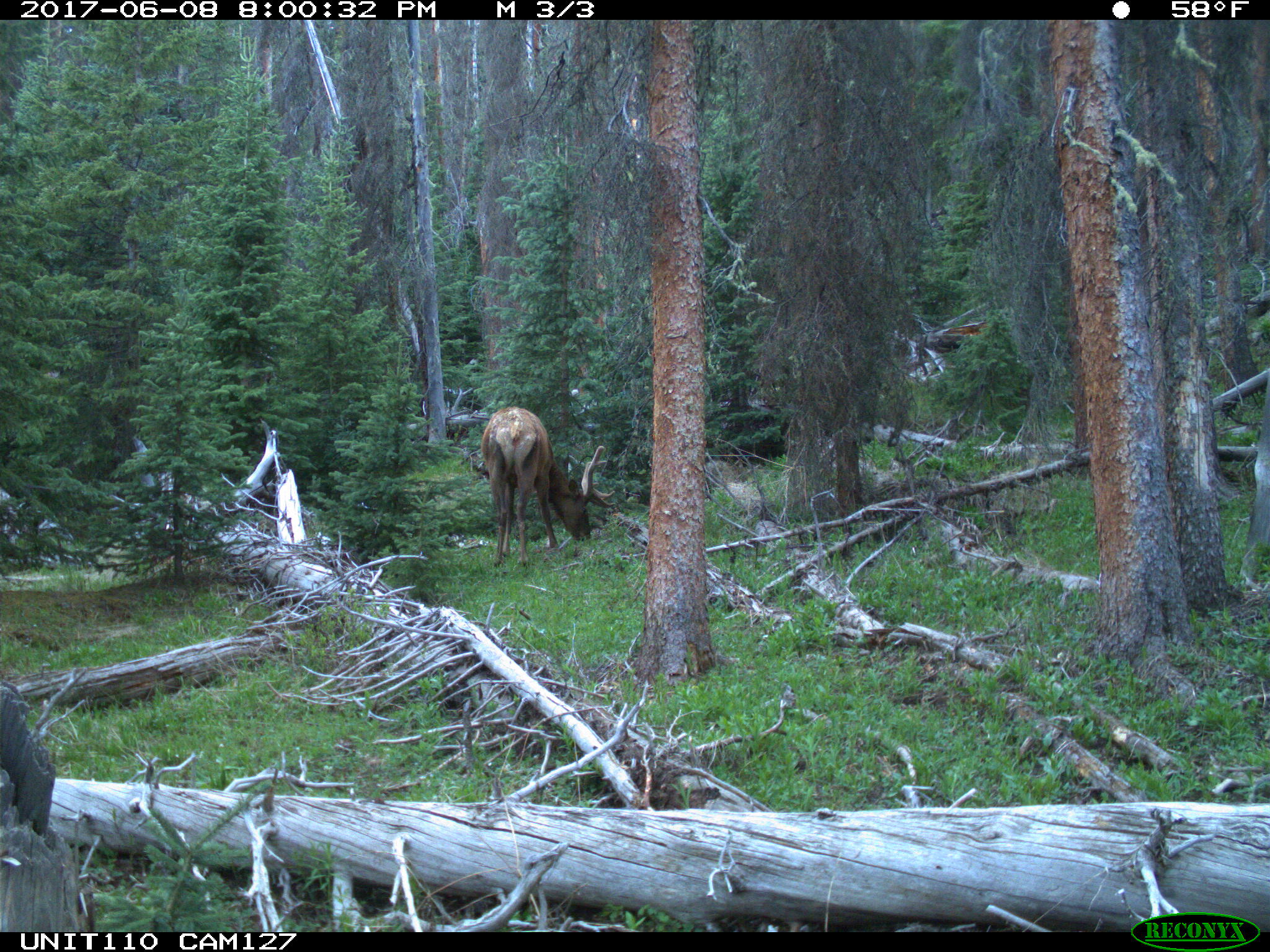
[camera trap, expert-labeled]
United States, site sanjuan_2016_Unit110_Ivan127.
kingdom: Animalia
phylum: Chordata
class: Mammalia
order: Artiodactyla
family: Cervidae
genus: Cervus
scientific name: Cervus elaphus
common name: red deer